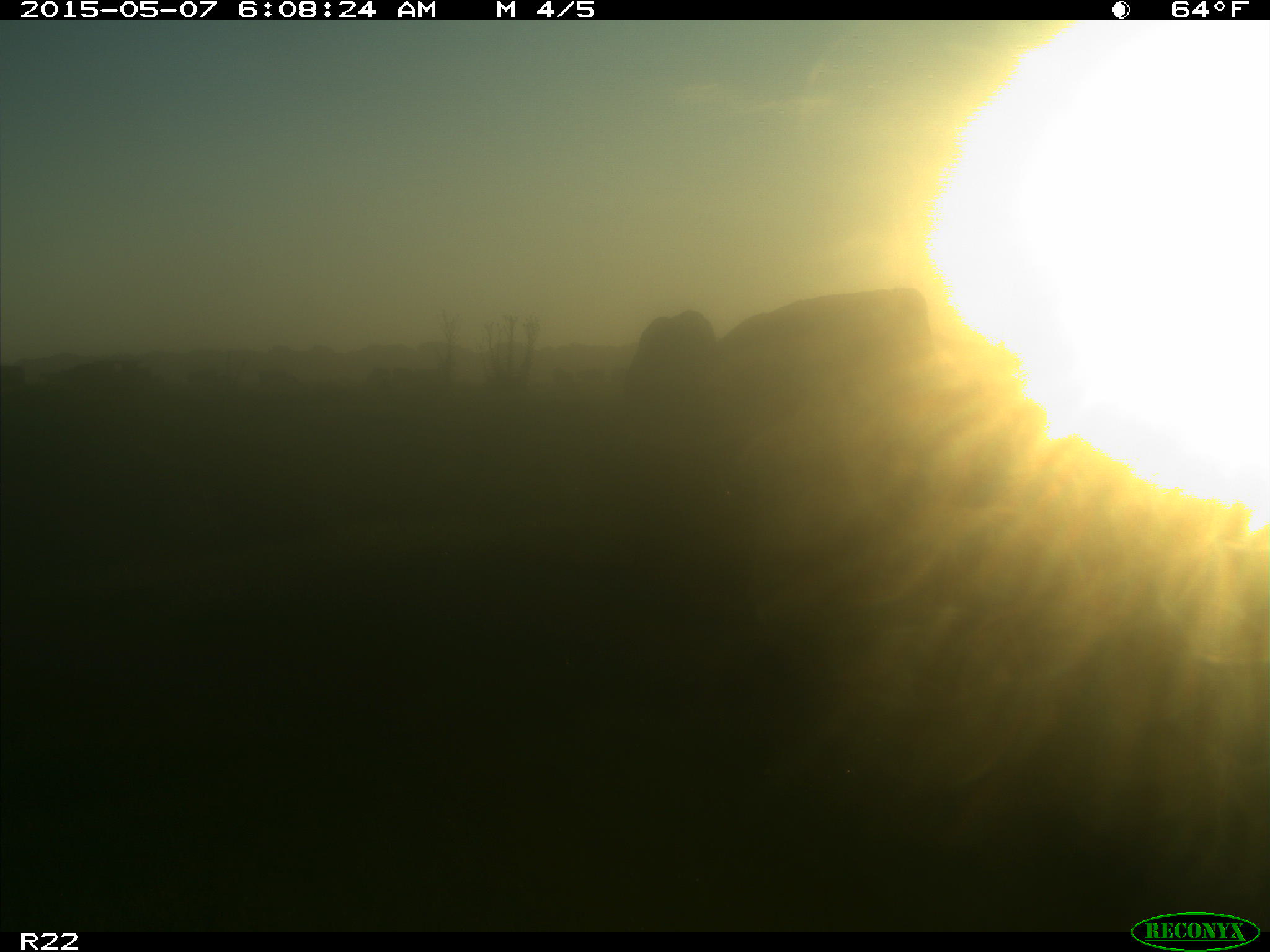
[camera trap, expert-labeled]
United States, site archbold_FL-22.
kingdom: Animalia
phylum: Chordata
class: Mammalia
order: Artiodactyla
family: Bovidae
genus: Bos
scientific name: Bos taurus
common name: domestic cow